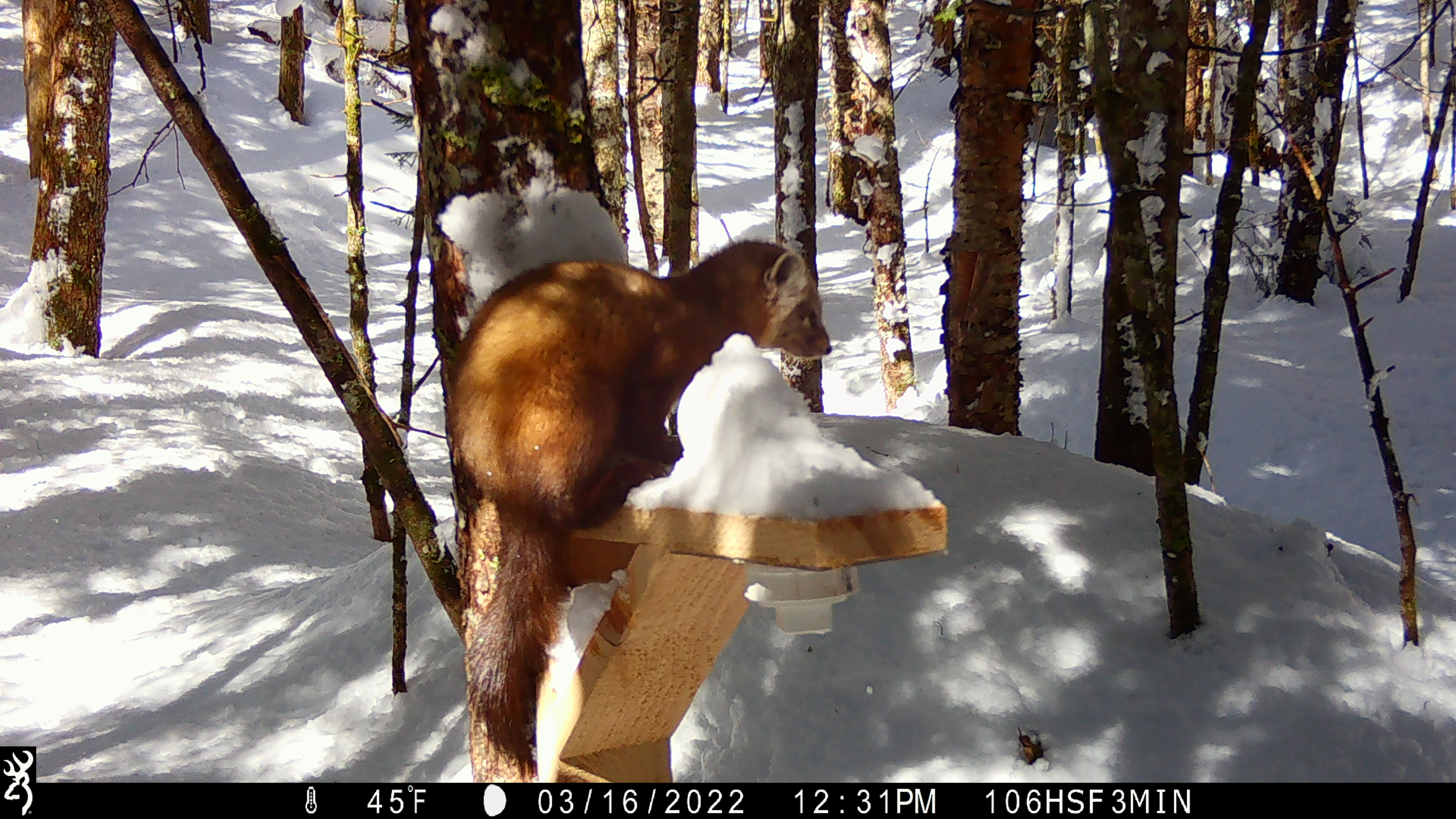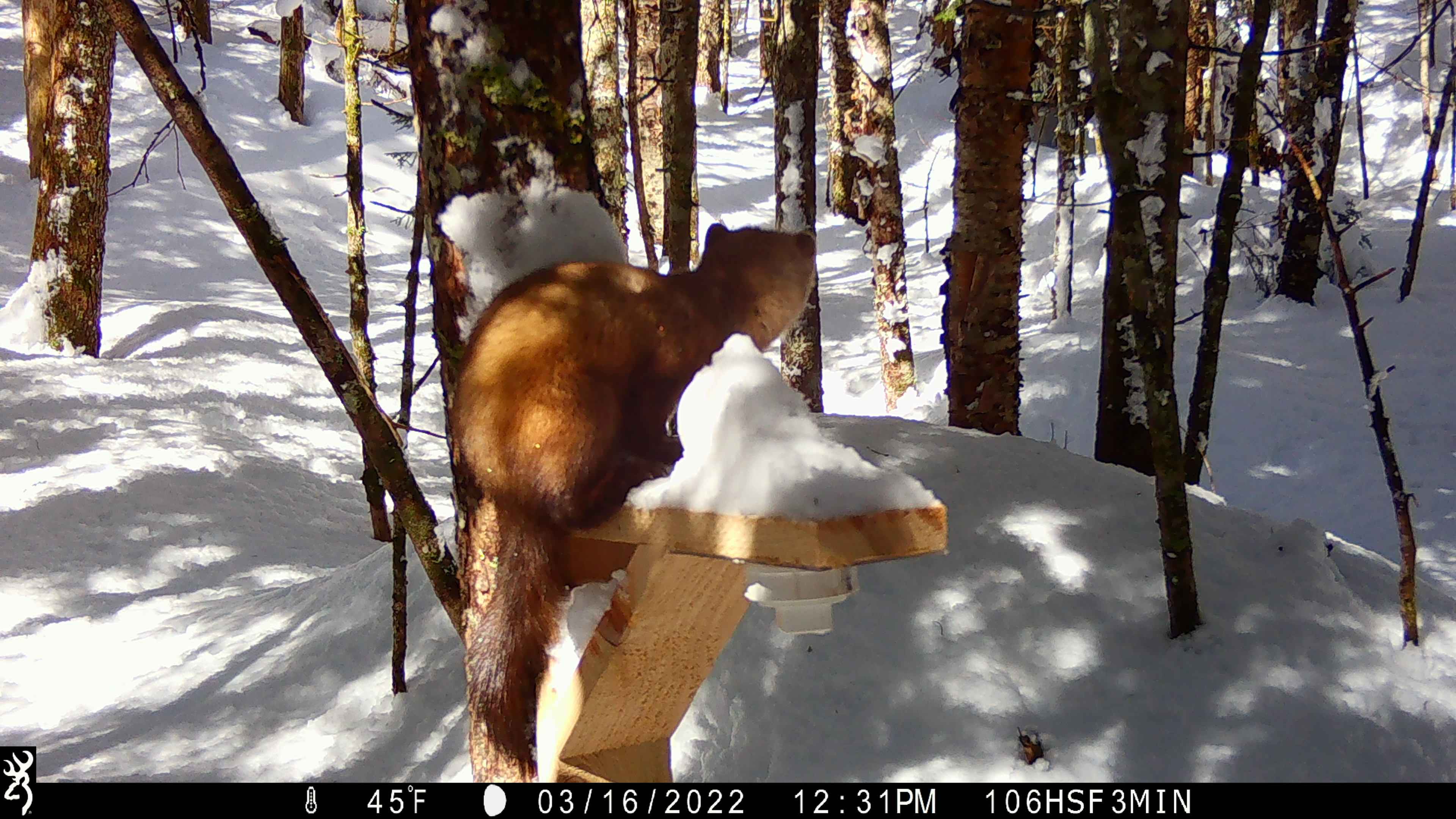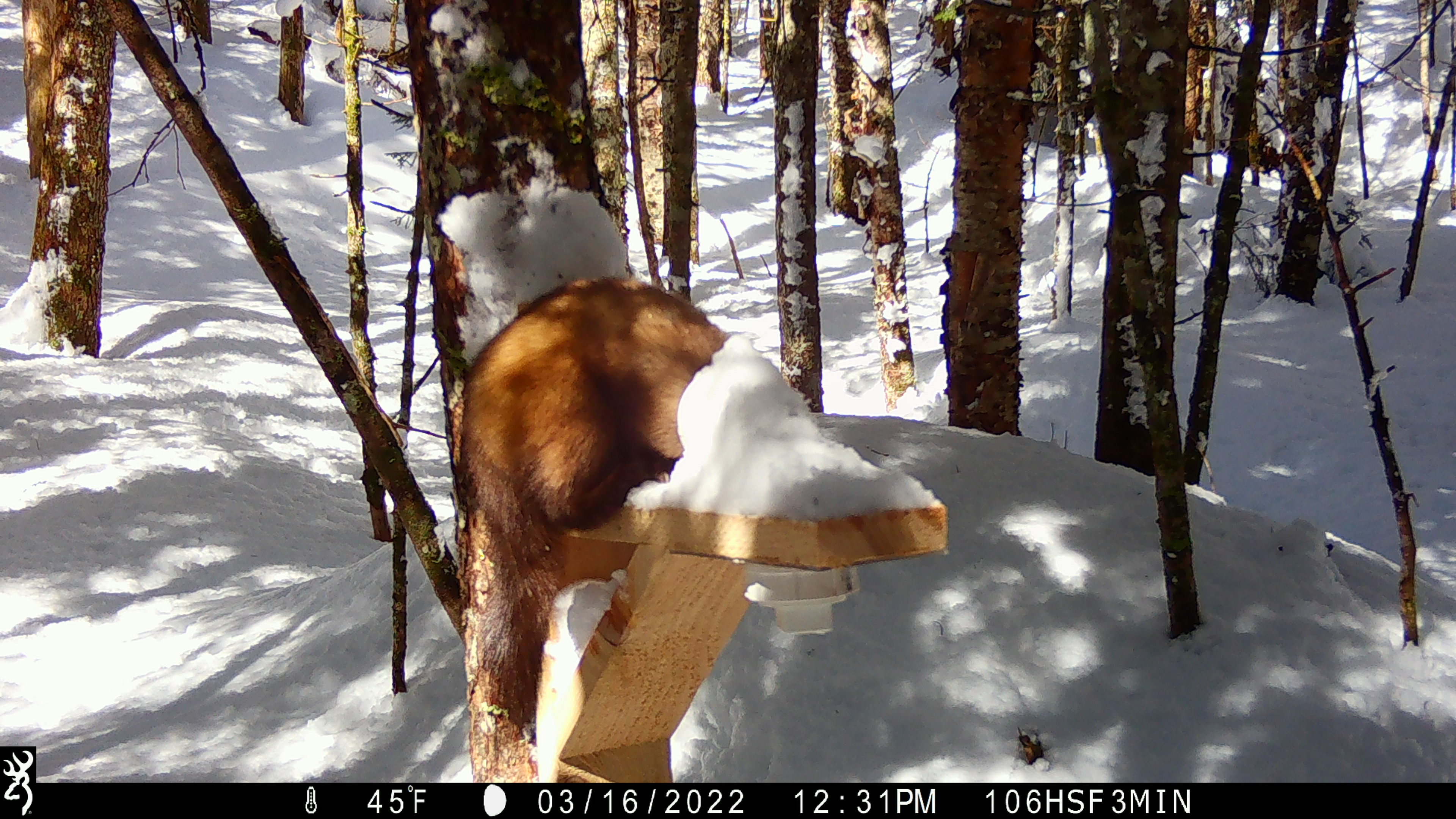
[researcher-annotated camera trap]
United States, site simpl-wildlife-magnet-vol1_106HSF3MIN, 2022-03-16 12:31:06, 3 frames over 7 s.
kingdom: Animalia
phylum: Chordata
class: Mammalia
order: Carnivora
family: Mustelidae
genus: Martes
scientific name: Martes americana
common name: american marten